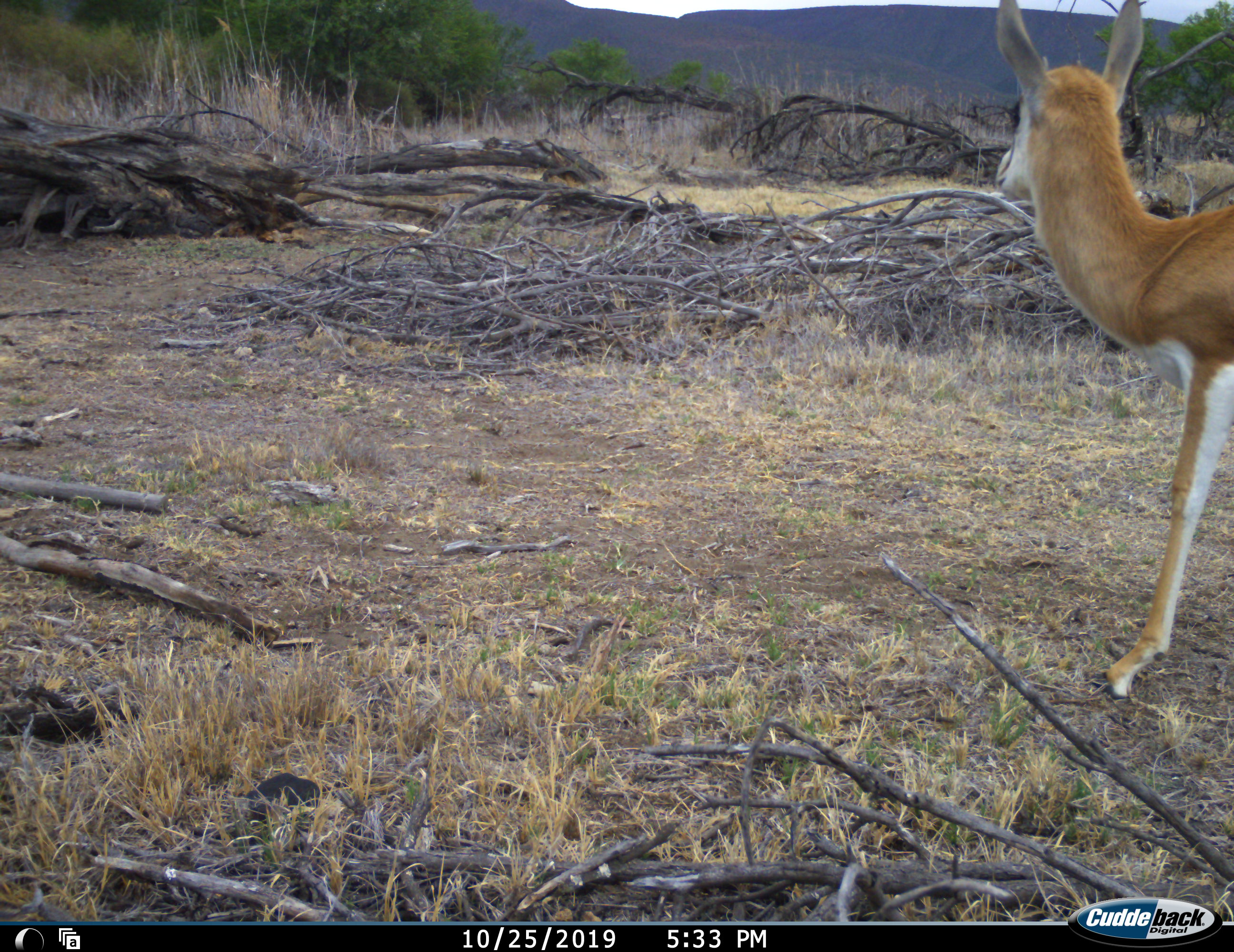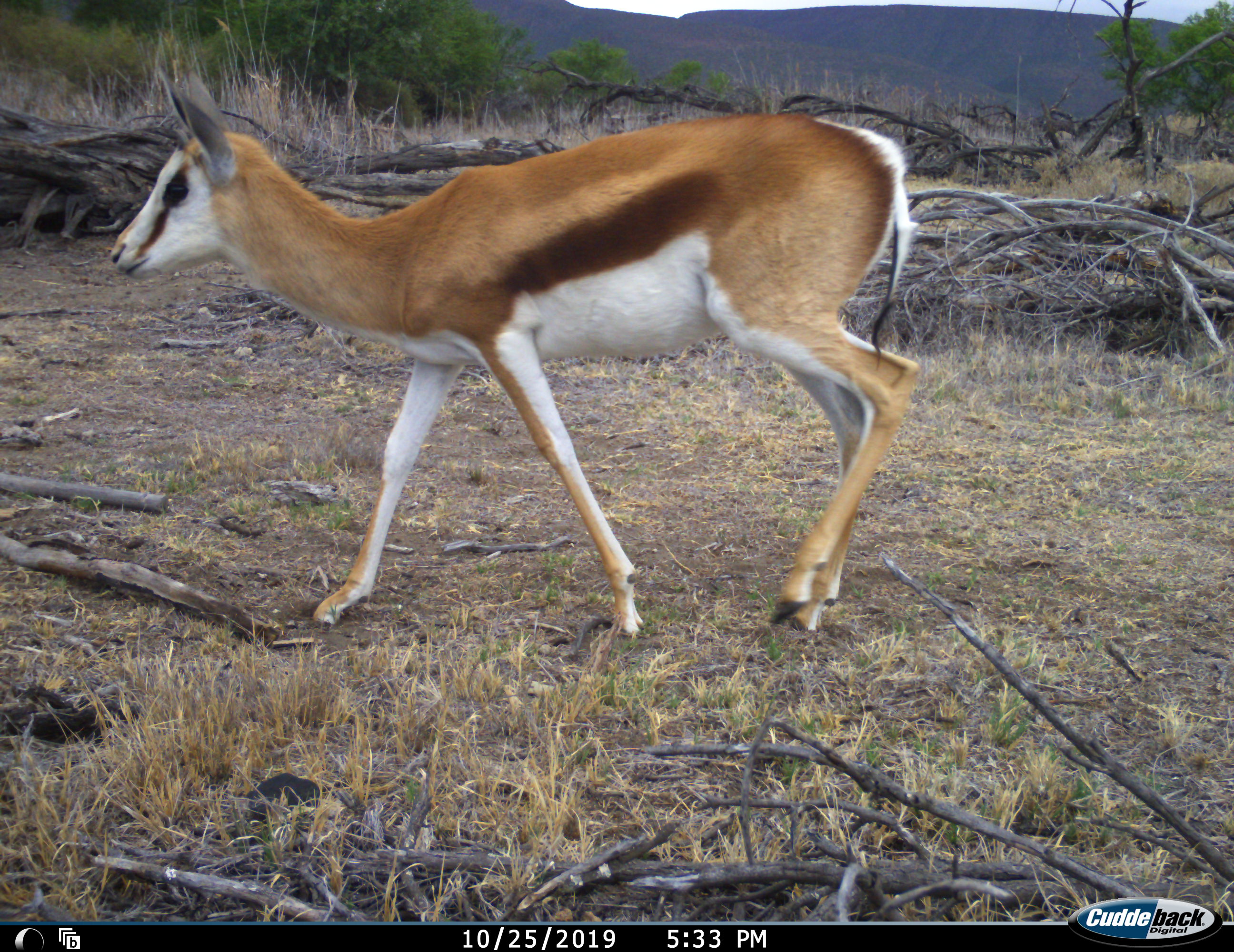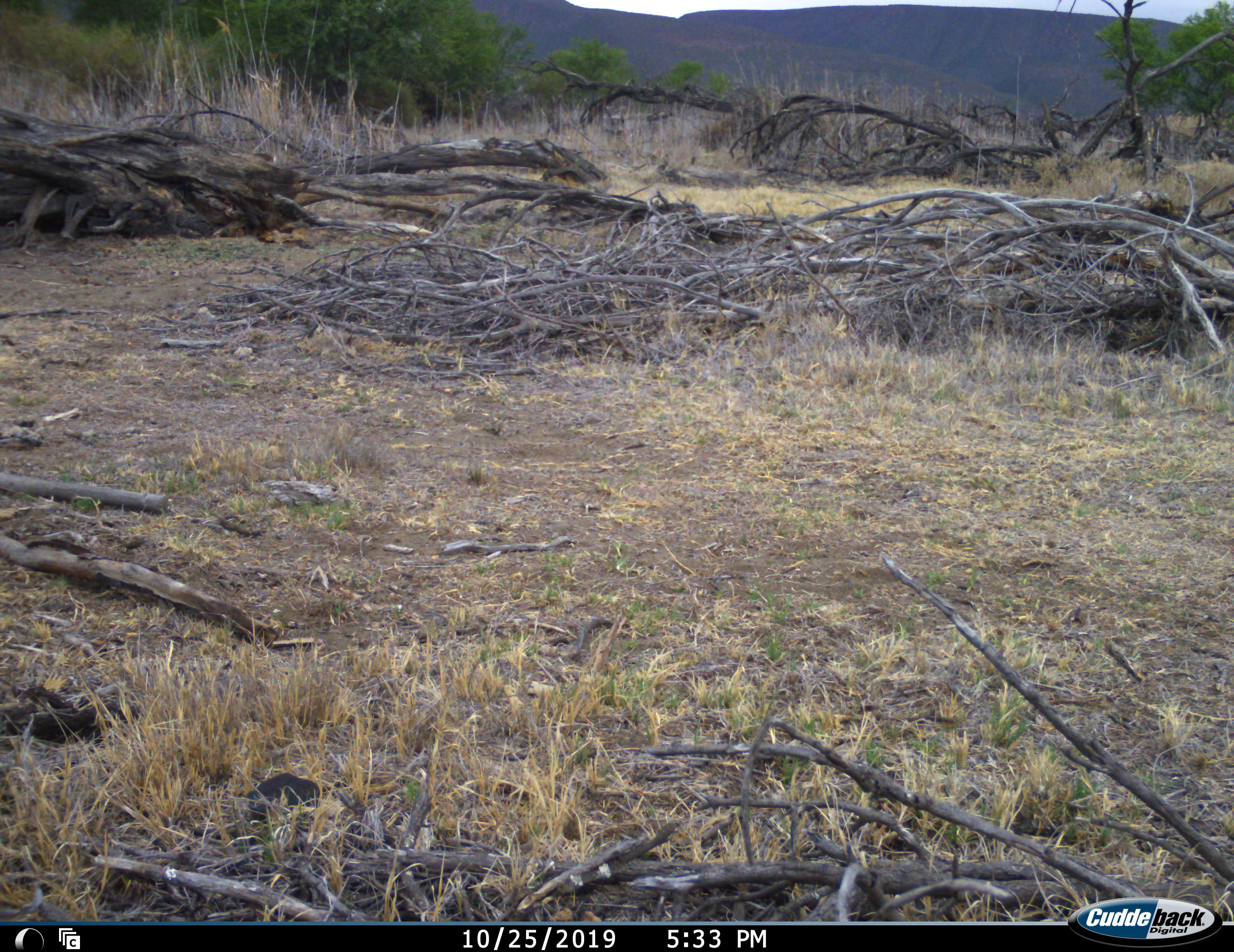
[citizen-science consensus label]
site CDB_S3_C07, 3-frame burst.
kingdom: Animalia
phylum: Chordata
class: Mammalia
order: Artiodactyla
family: Bovidae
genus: Antidorcas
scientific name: Antidorcas marsupialis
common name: springbok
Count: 1.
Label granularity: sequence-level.